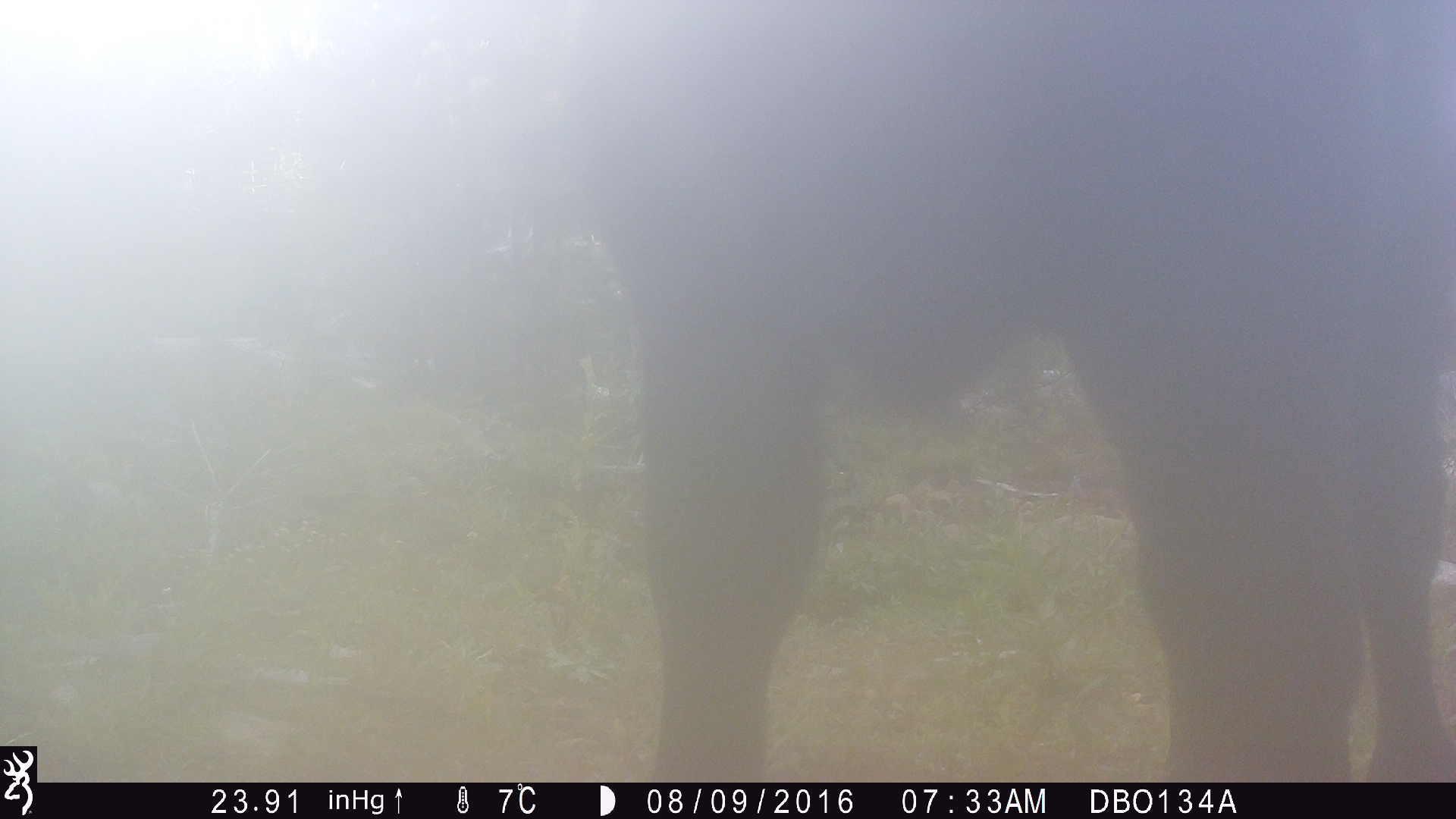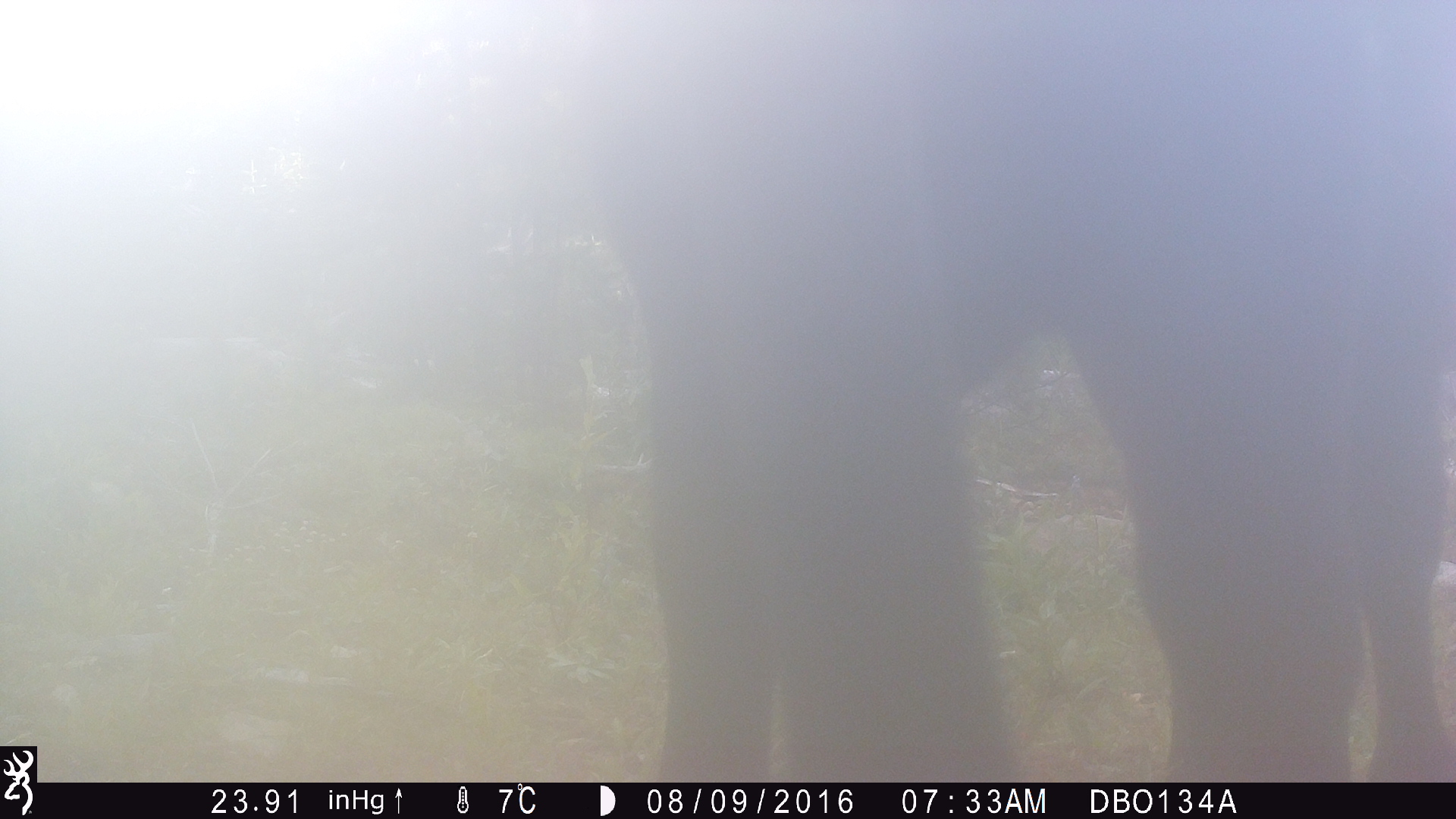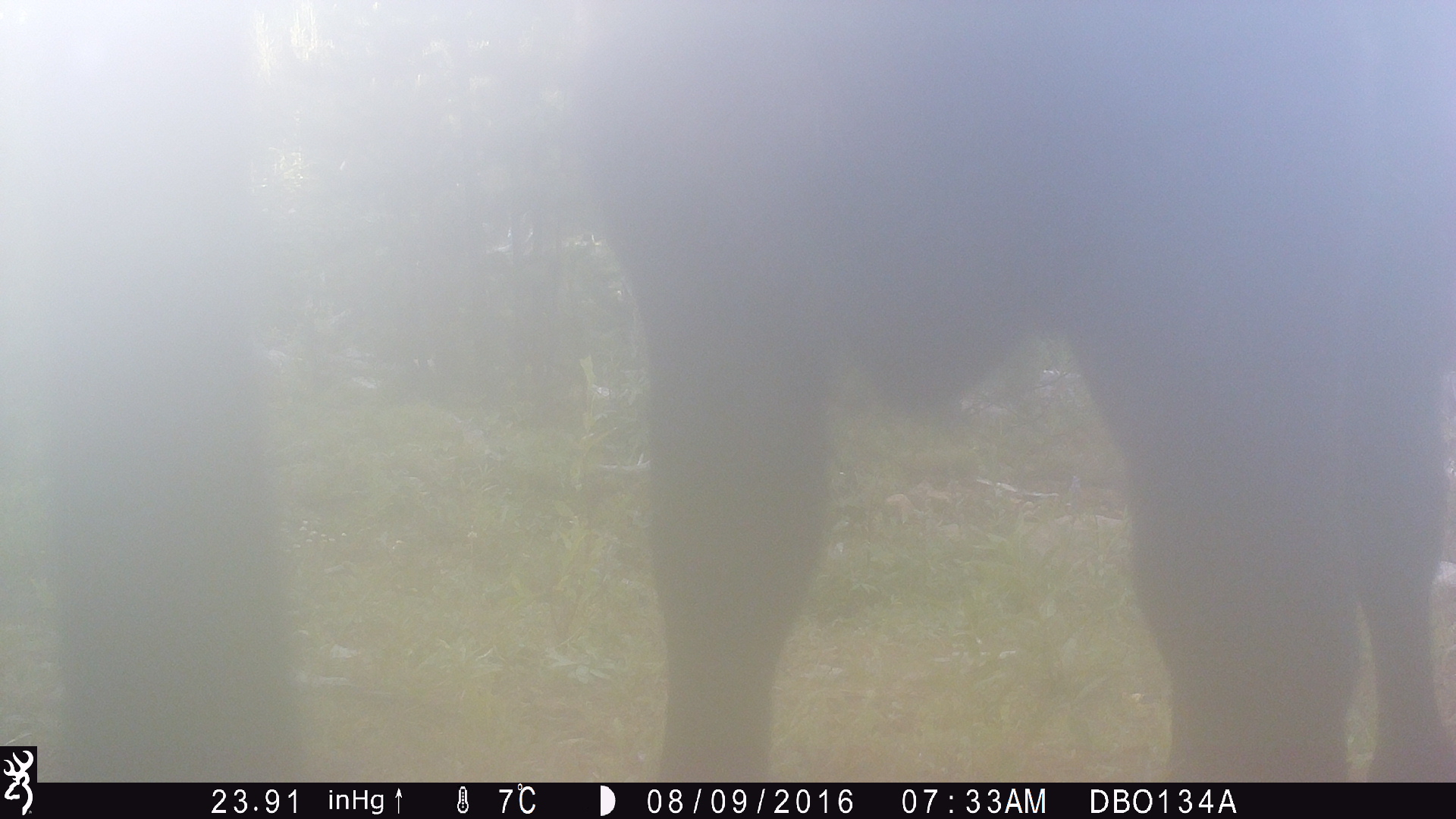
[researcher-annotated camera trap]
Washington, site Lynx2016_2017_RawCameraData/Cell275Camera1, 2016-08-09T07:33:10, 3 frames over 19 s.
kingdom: Animalia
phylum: Chordata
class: Mammalia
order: Artiodactyla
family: Bovidae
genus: Bos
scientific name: Bos taurus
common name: domestic cattle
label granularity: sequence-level